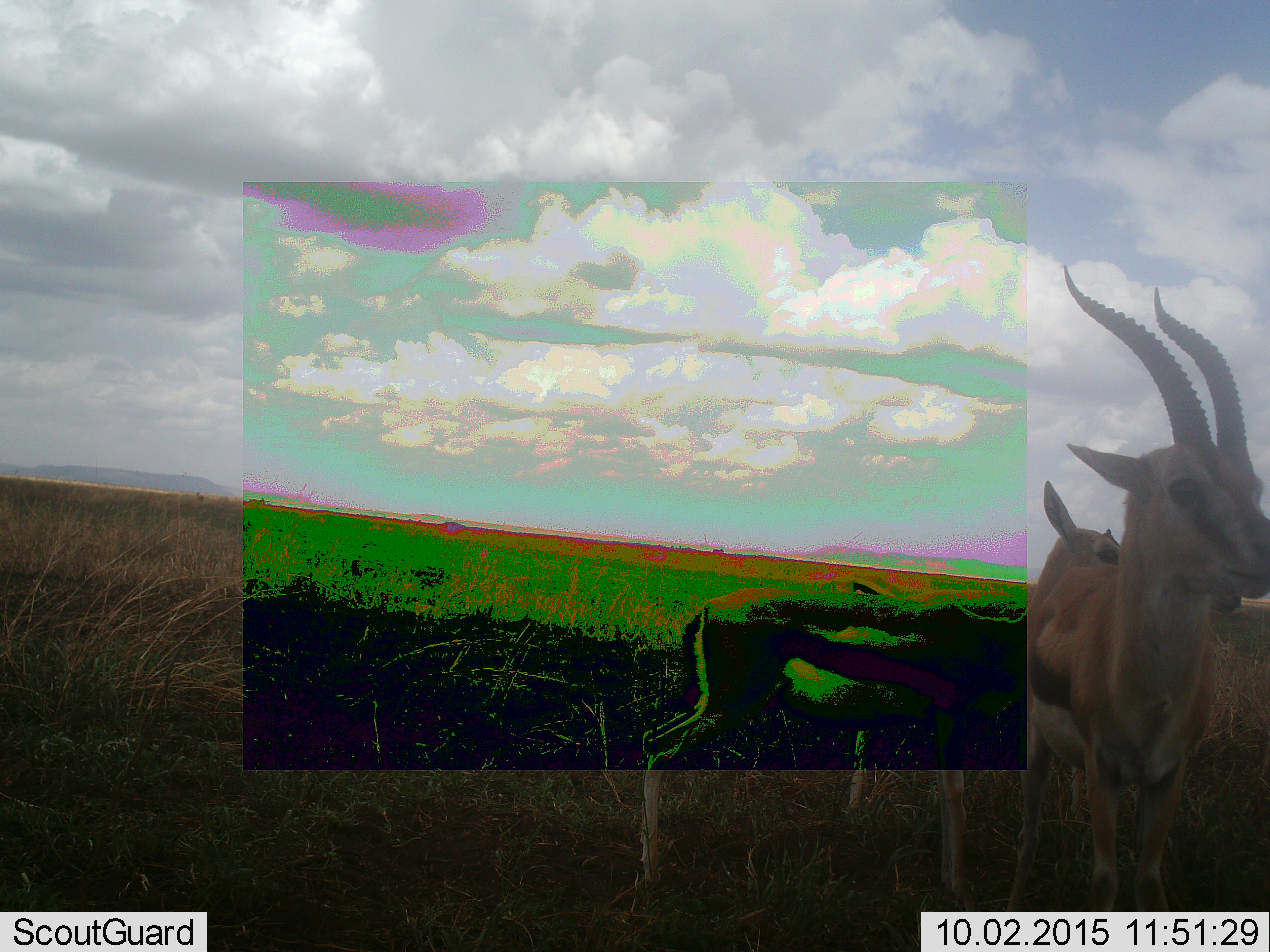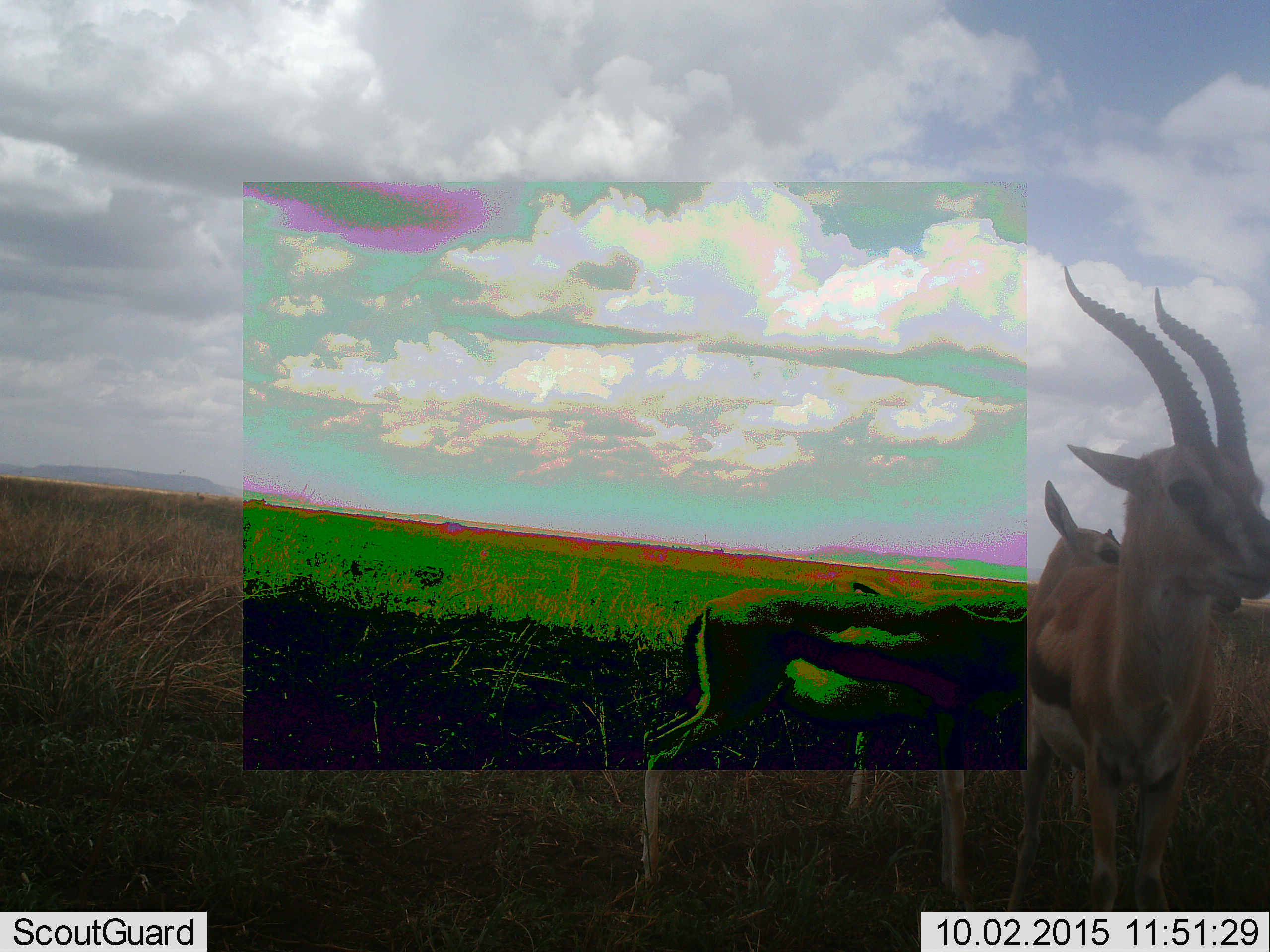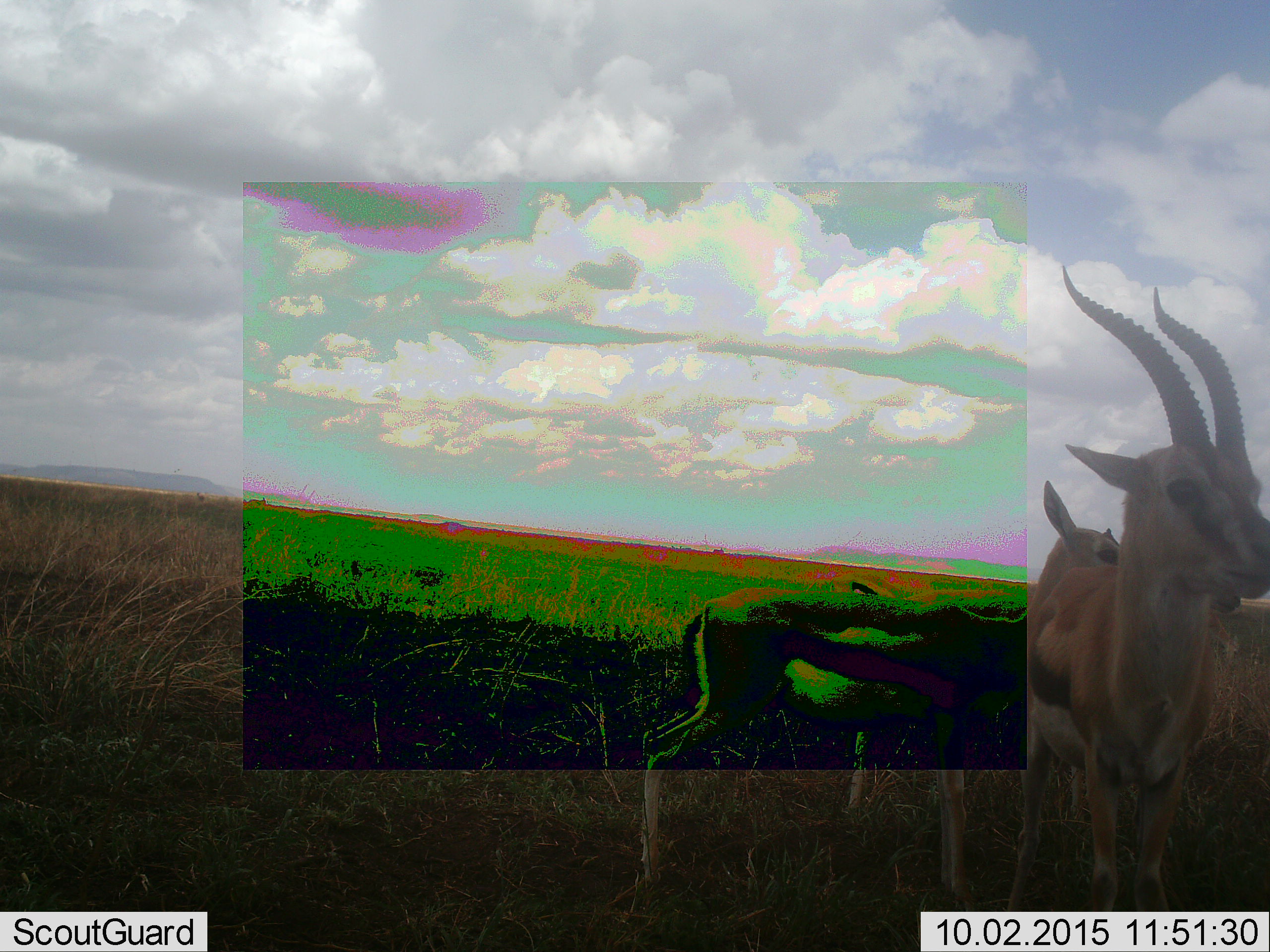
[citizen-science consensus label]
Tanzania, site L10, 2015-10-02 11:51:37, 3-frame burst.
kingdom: Animalia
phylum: Chordata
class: Mammalia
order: Artiodactyla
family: Bovidae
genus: Eudorcas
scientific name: Eudorcas thomsonii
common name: thomson's gazelle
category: gazellethomsons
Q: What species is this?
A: Gazellethomsons (thomson's gazelle) (Eudorcas thomsonii).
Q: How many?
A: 3.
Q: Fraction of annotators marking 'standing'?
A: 100%.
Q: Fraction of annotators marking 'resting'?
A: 0%.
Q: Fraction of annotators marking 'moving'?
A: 10%.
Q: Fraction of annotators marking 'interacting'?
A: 10%.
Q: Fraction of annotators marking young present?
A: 10%.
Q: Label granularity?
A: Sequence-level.